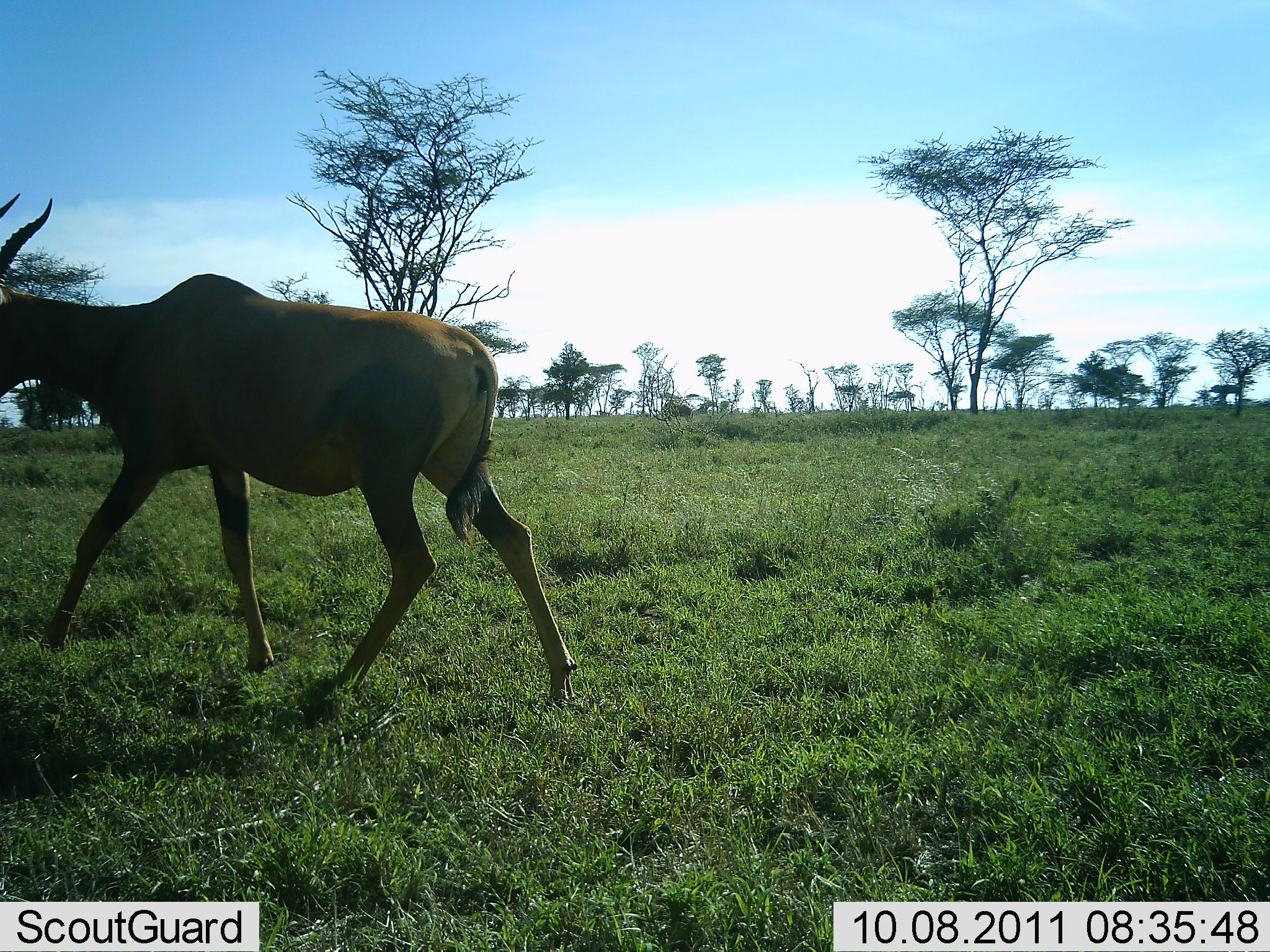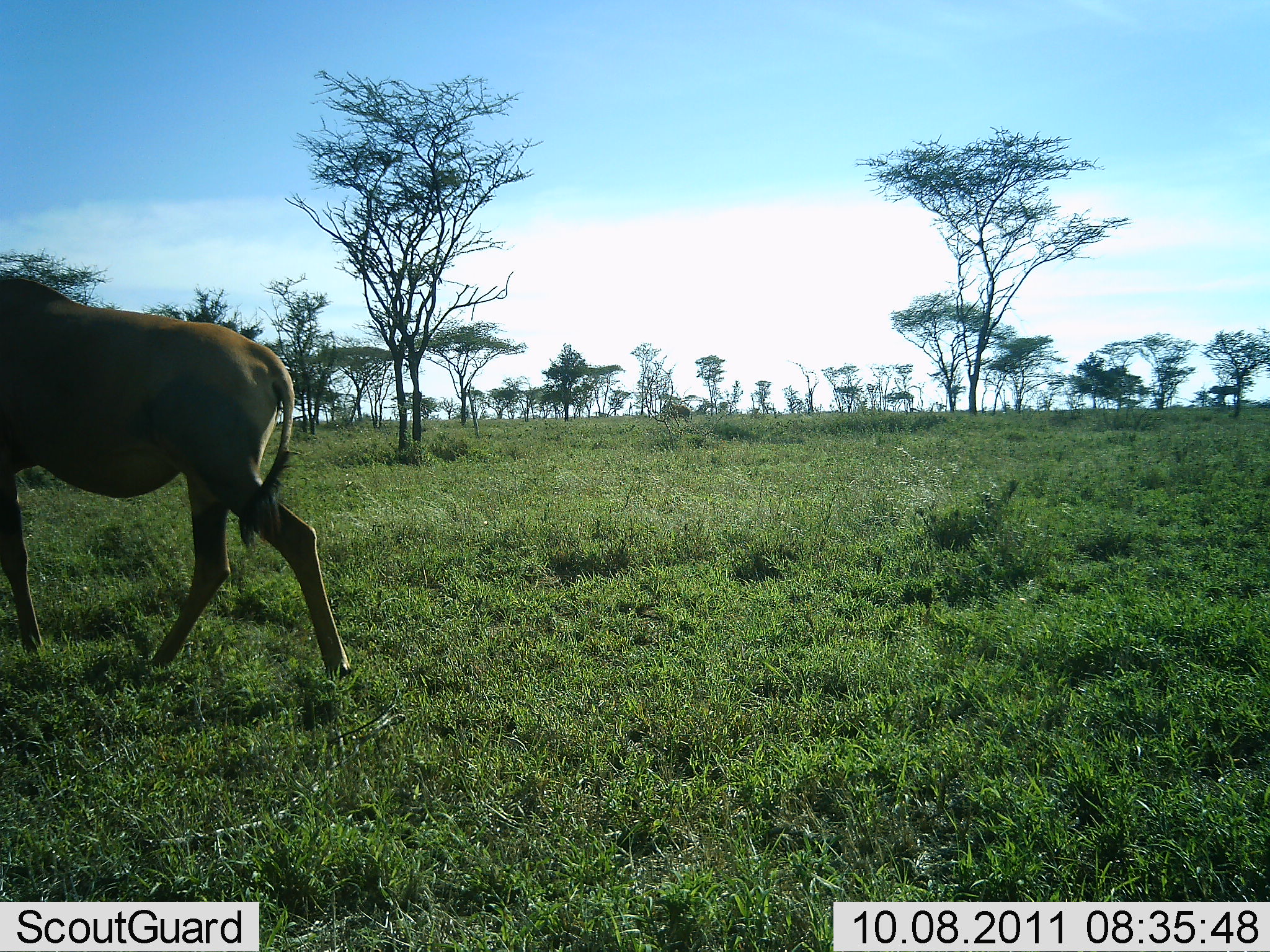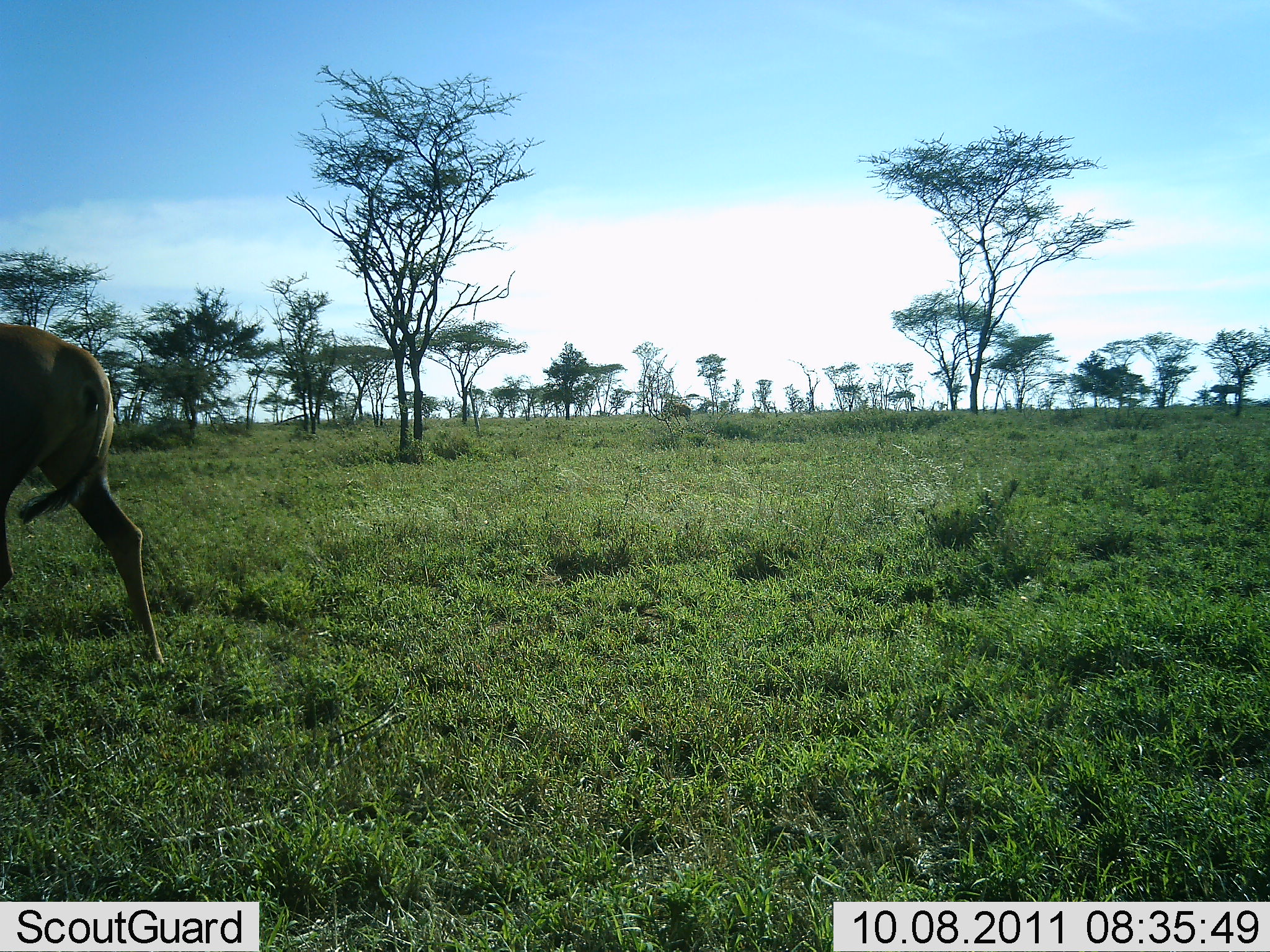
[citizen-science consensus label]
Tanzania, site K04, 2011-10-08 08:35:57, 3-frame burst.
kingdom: Animalia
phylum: Chordata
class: Mammalia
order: Artiodactyla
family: Bovidae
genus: Alcelaphus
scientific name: Alcelaphus buselaphus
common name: hartebeest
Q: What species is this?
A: Hartebeest (Alcelaphus buselaphus).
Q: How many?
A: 1.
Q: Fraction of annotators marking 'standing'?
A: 0%.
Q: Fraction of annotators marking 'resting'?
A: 0%.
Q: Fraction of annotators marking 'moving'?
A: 100%.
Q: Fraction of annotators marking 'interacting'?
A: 0%.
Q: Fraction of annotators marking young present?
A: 0%.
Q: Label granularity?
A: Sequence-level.